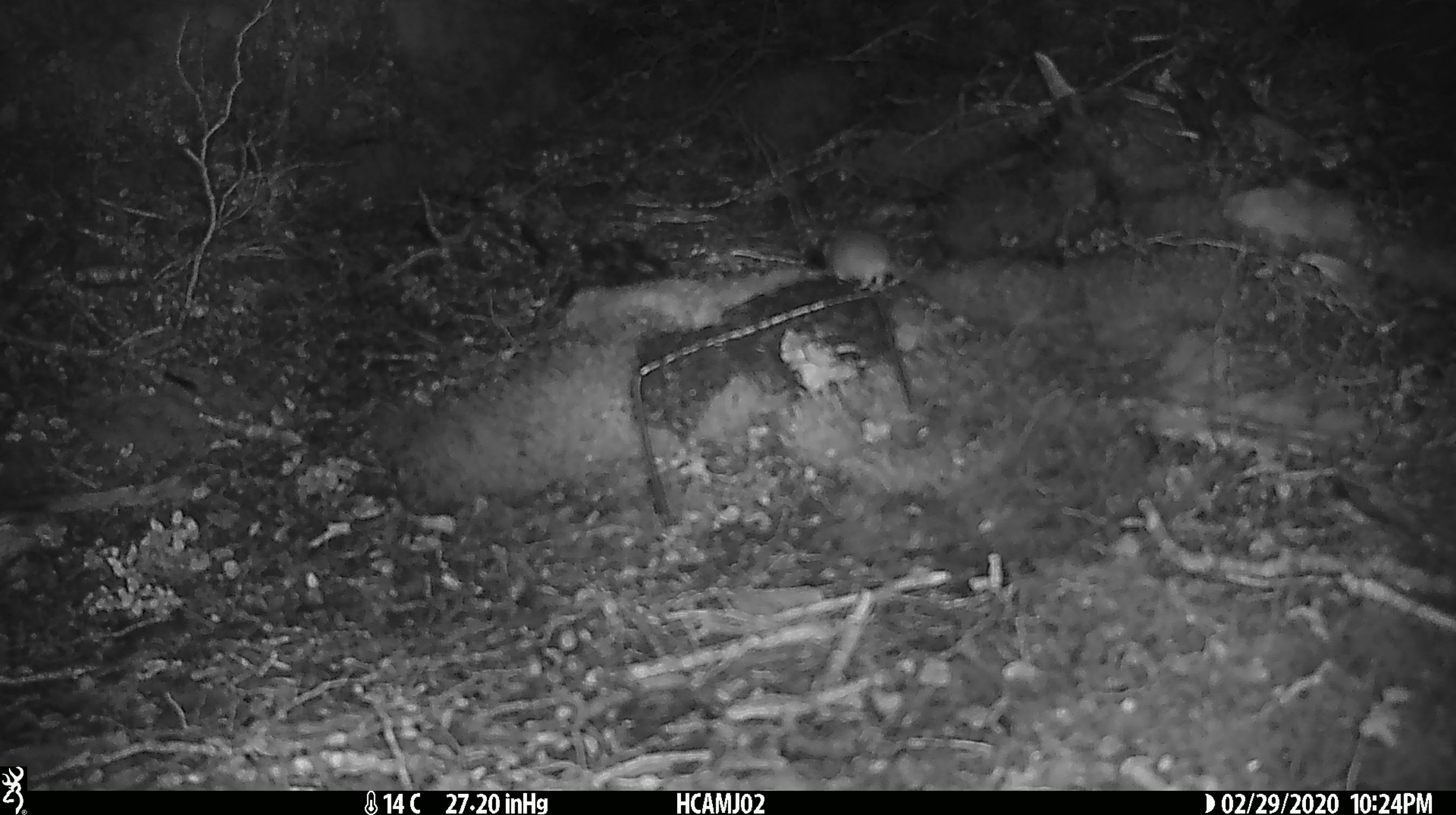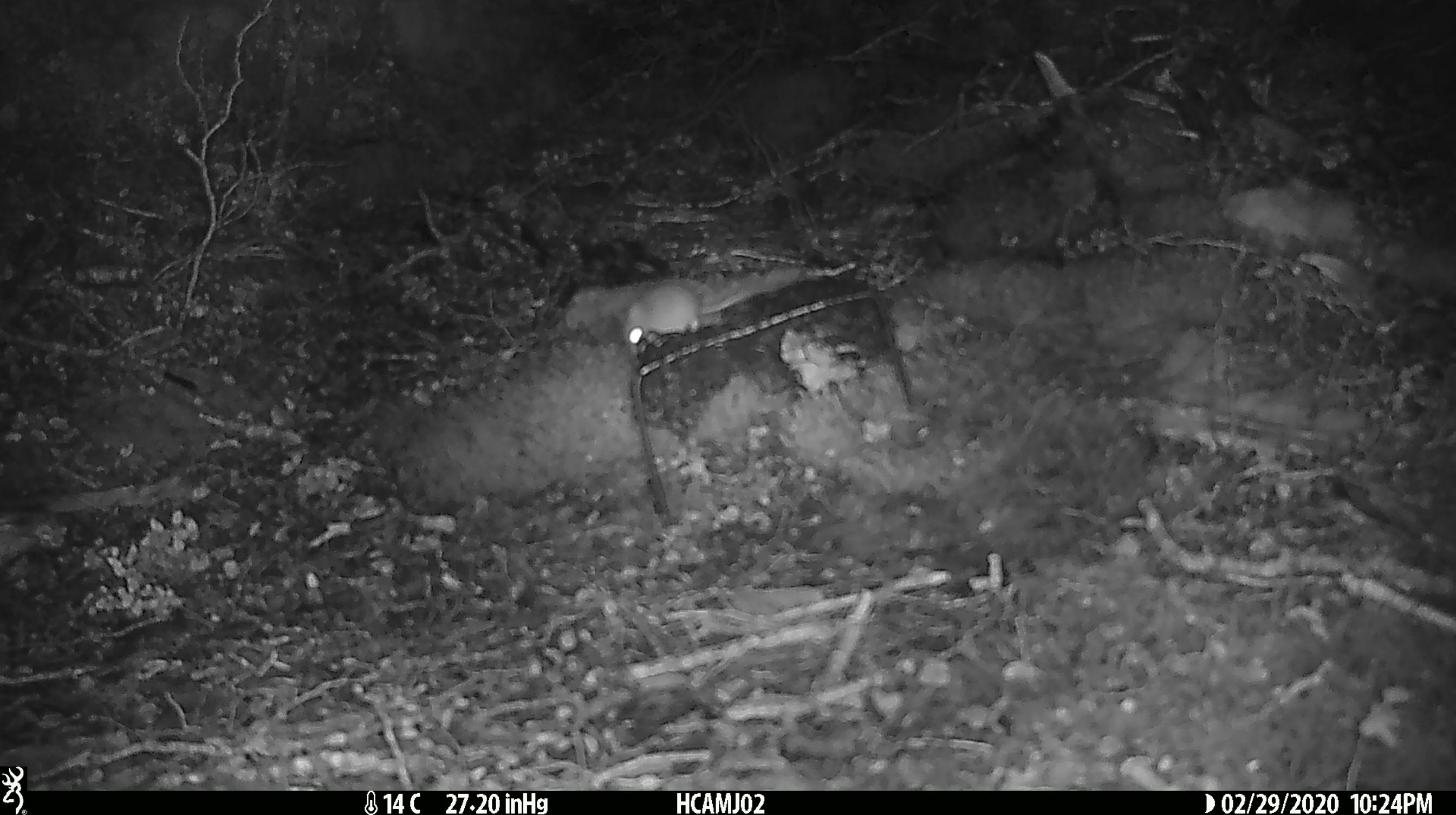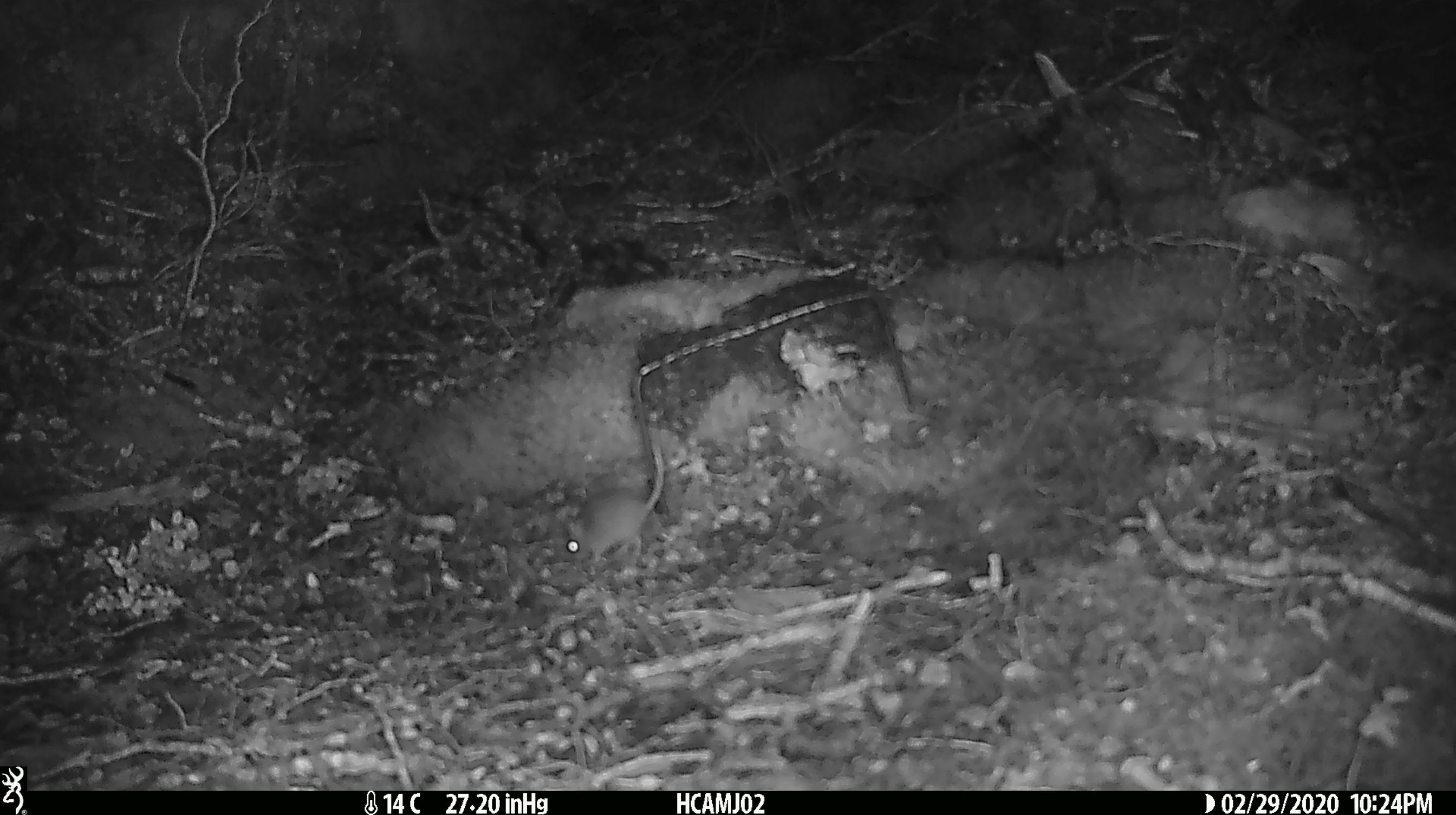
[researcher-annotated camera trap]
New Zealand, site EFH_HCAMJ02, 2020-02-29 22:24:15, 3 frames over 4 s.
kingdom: Animalia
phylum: Chordata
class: Mammalia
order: Rodentia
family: Muridae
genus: Mus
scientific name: Mus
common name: mouse